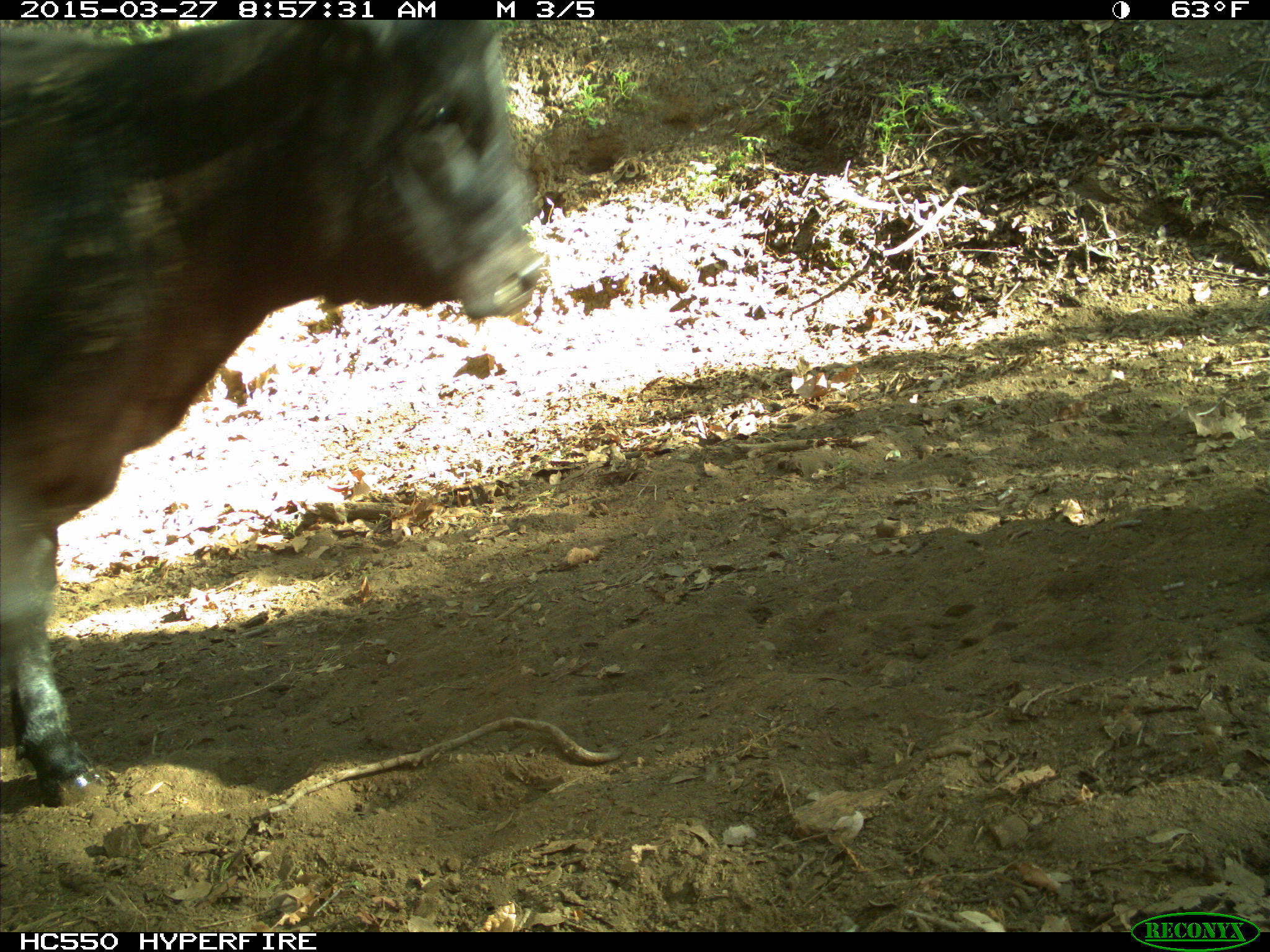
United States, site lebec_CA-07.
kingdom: Animalia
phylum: Chordata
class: Mammalia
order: Artiodactyla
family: Bovidae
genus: Bos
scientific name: Bos taurus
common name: domestic cow